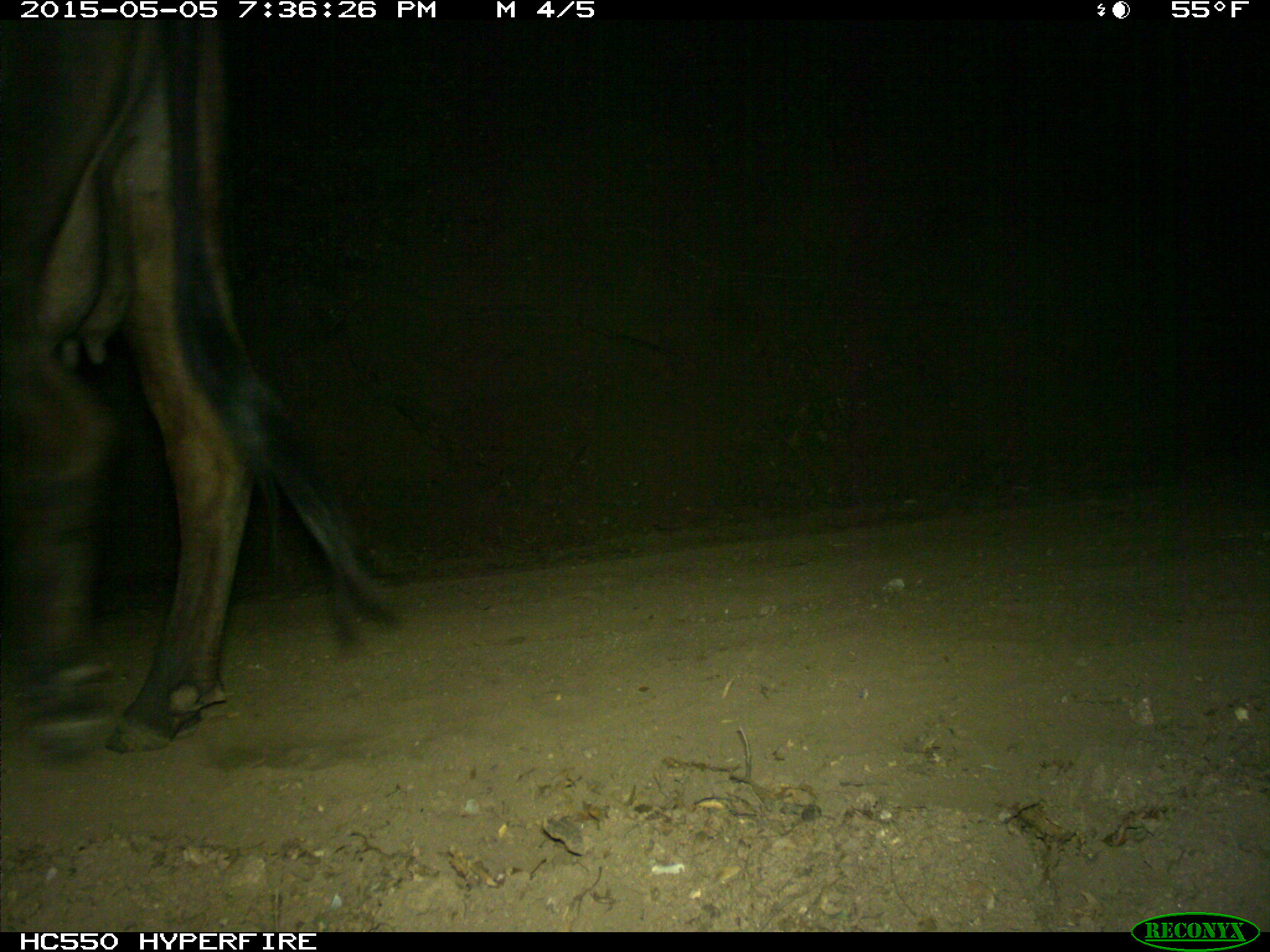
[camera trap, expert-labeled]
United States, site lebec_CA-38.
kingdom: Animalia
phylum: Chordata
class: Mammalia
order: Artiodactyla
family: Bovidae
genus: Bos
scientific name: Bos taurus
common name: domestic cow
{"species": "Bos taurus (domestic cow)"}